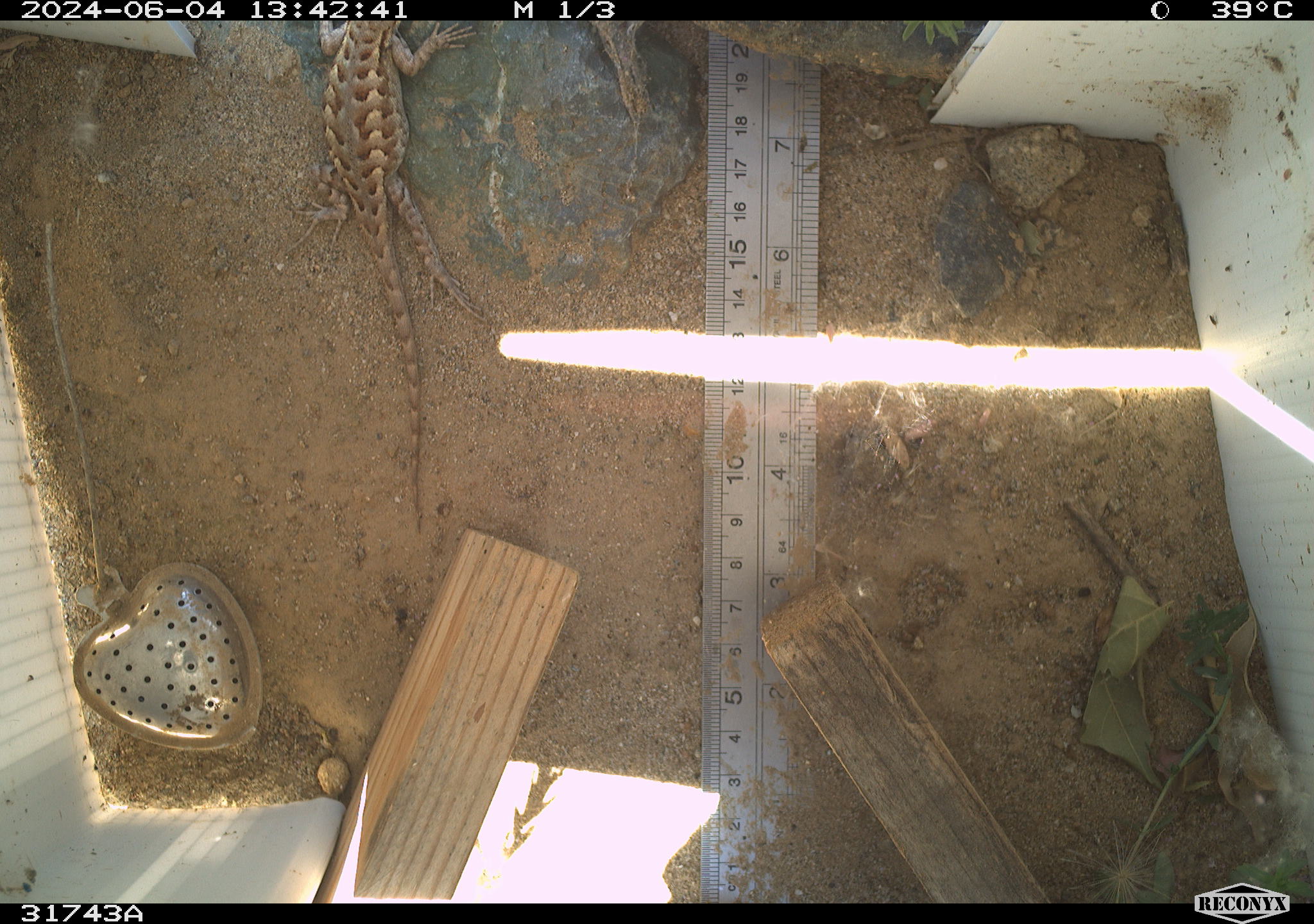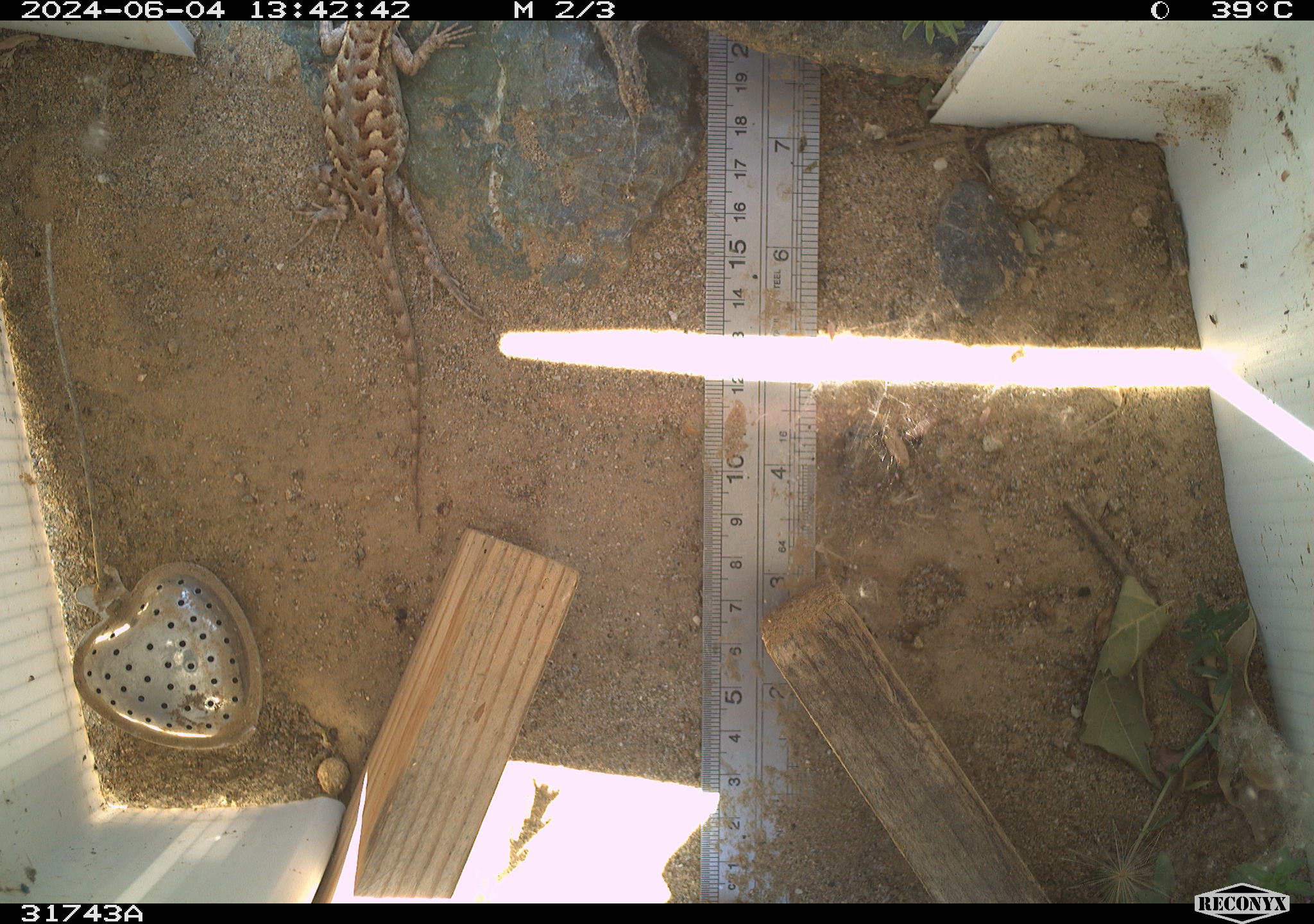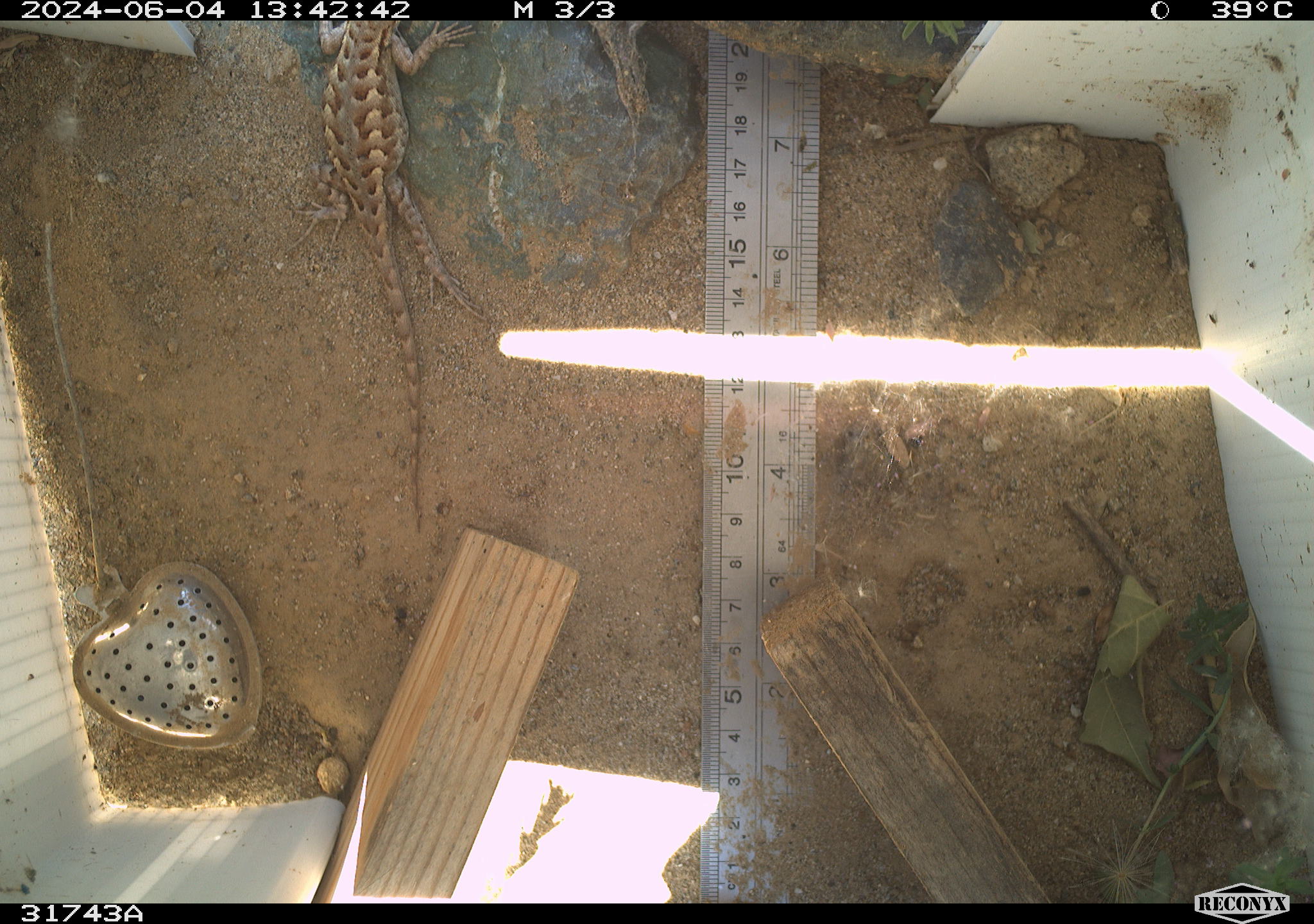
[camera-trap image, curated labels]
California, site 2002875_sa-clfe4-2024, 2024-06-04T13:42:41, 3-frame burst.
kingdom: Animalia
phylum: Chordata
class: Reptilia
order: Squamata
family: Phrynosomatidae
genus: Sceloporus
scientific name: Sceloporus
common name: spiny lizards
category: sceloporus species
Sceloporus species (spiny lizards) (Sceloporus).